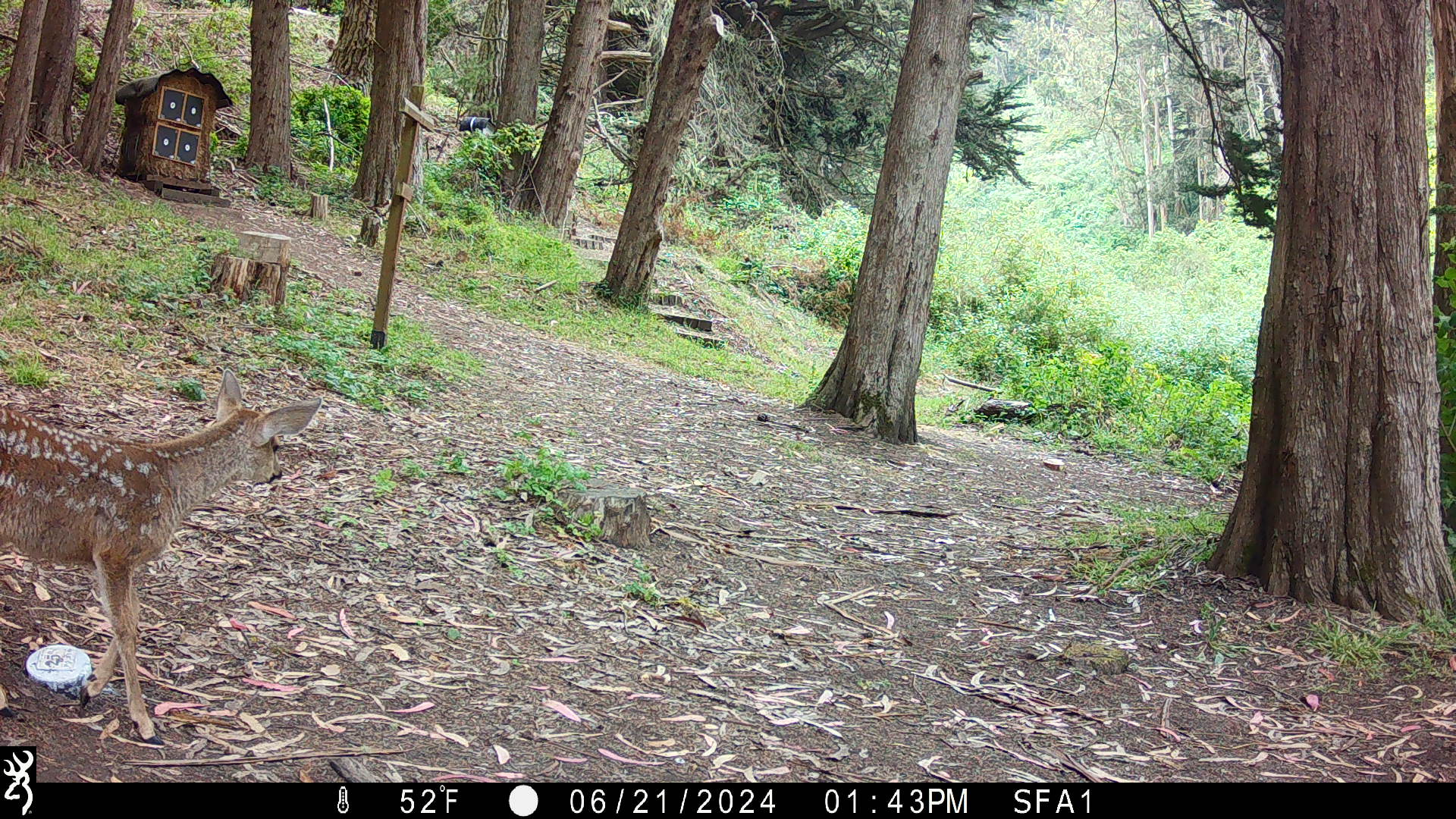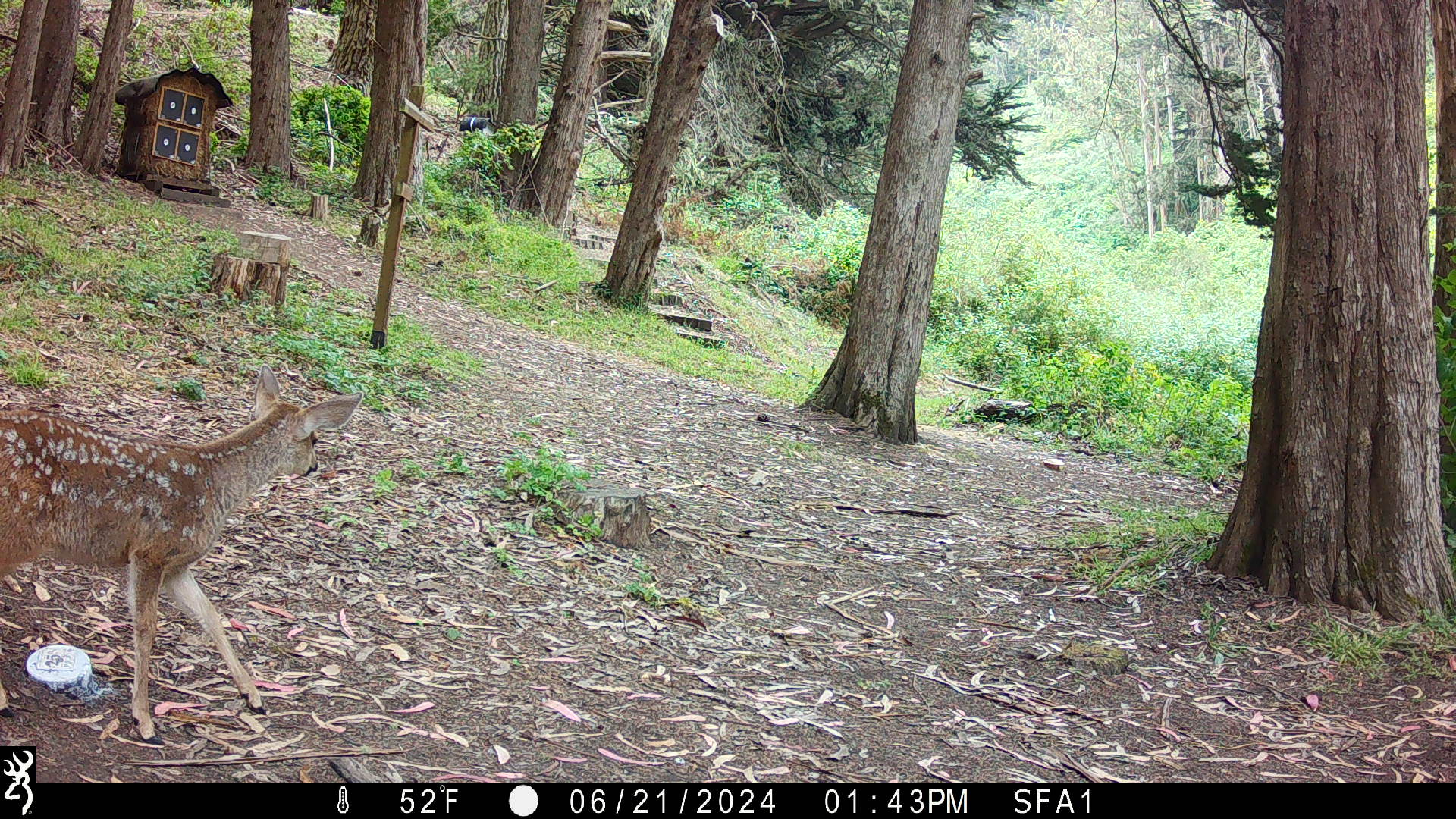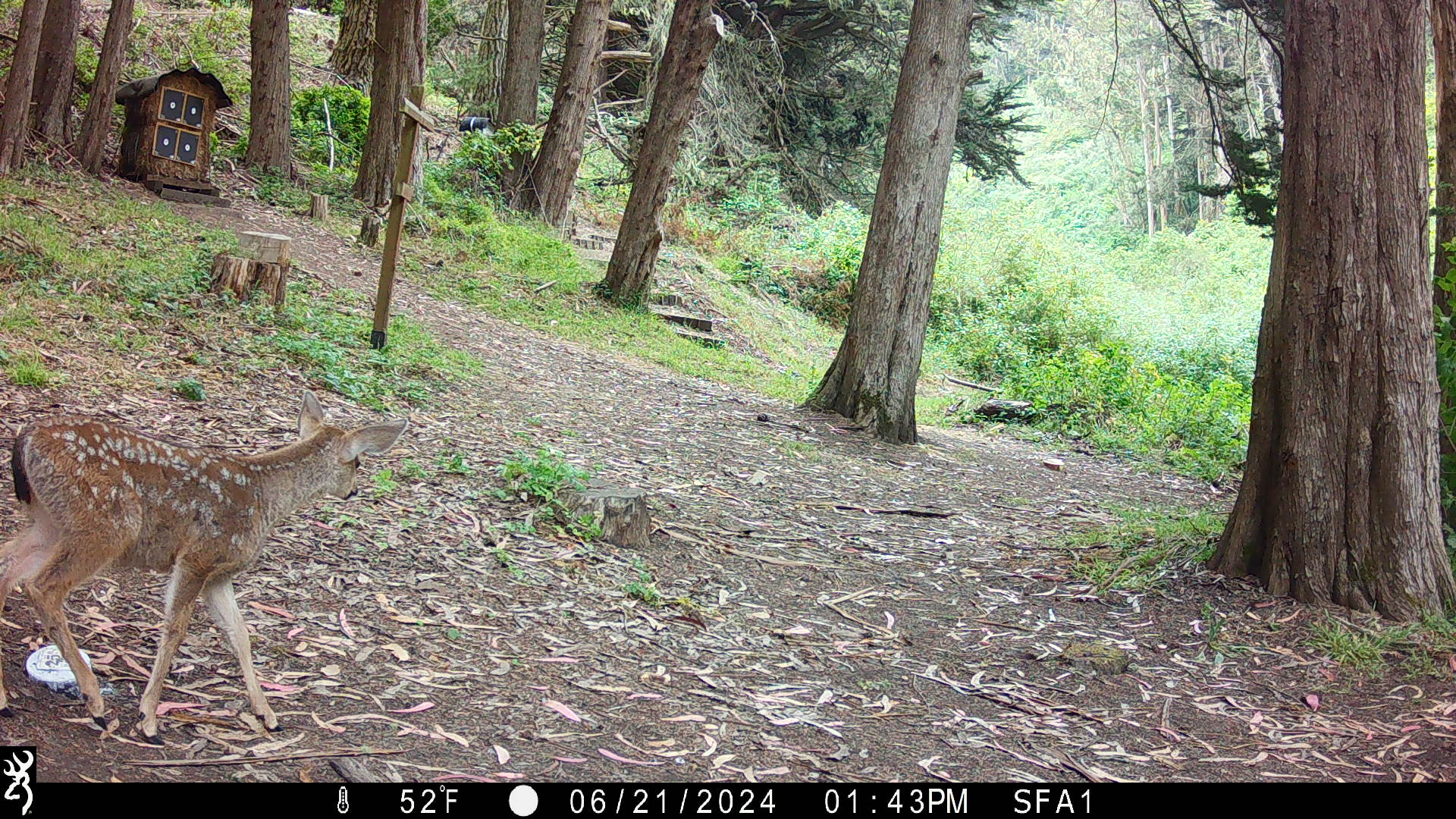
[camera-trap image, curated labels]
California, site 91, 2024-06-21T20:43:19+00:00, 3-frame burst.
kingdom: Animalia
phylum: Chordata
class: Mammalia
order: Artiodactyla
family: Cervidae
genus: Odocoileus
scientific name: Odocoileus hemionus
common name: mule deer